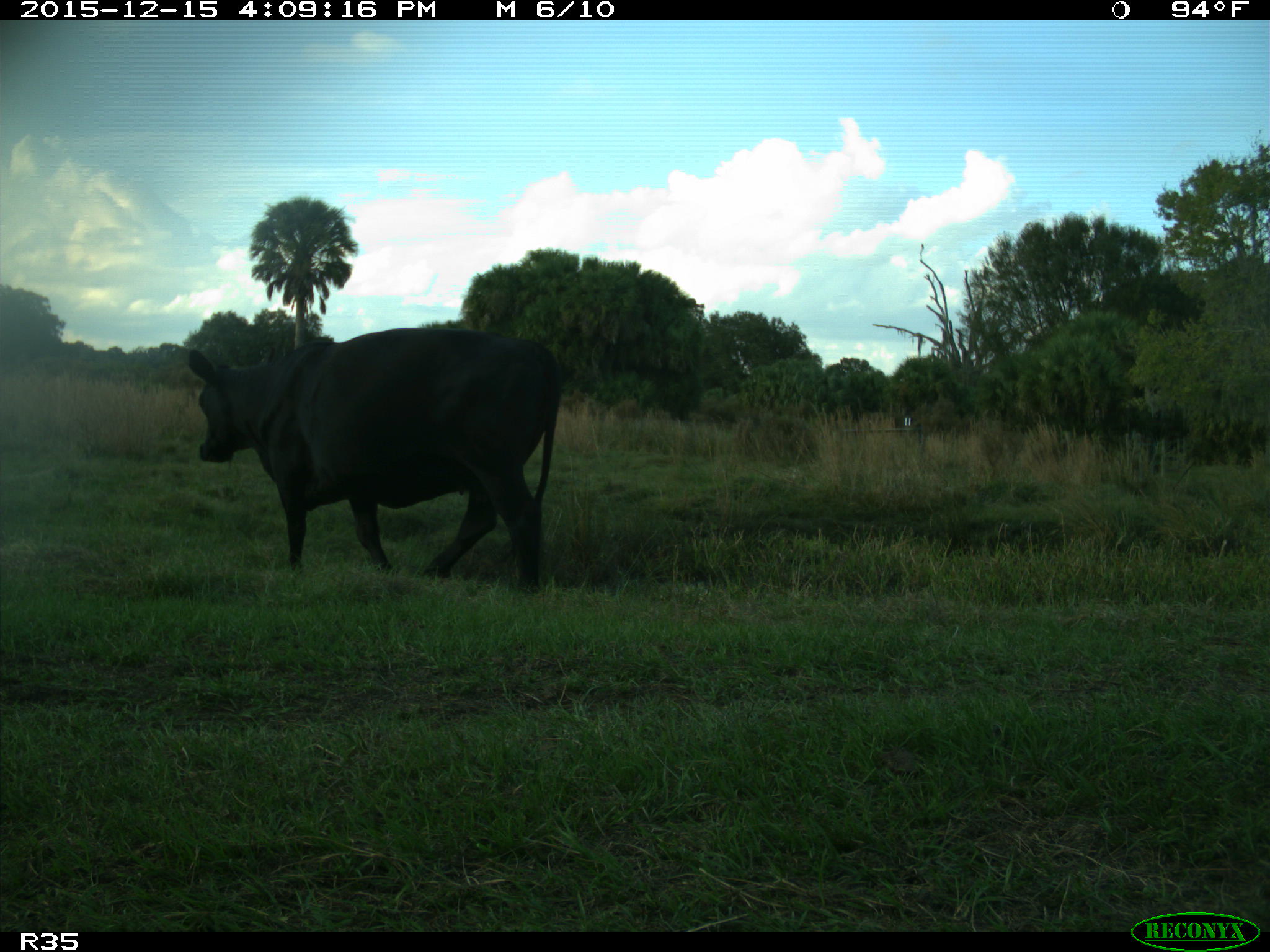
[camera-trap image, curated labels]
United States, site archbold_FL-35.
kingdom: Animalia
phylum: Chordata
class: Mammalia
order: Artiodactyla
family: Bovidae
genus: Bos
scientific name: Bos taurus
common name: domestic cow